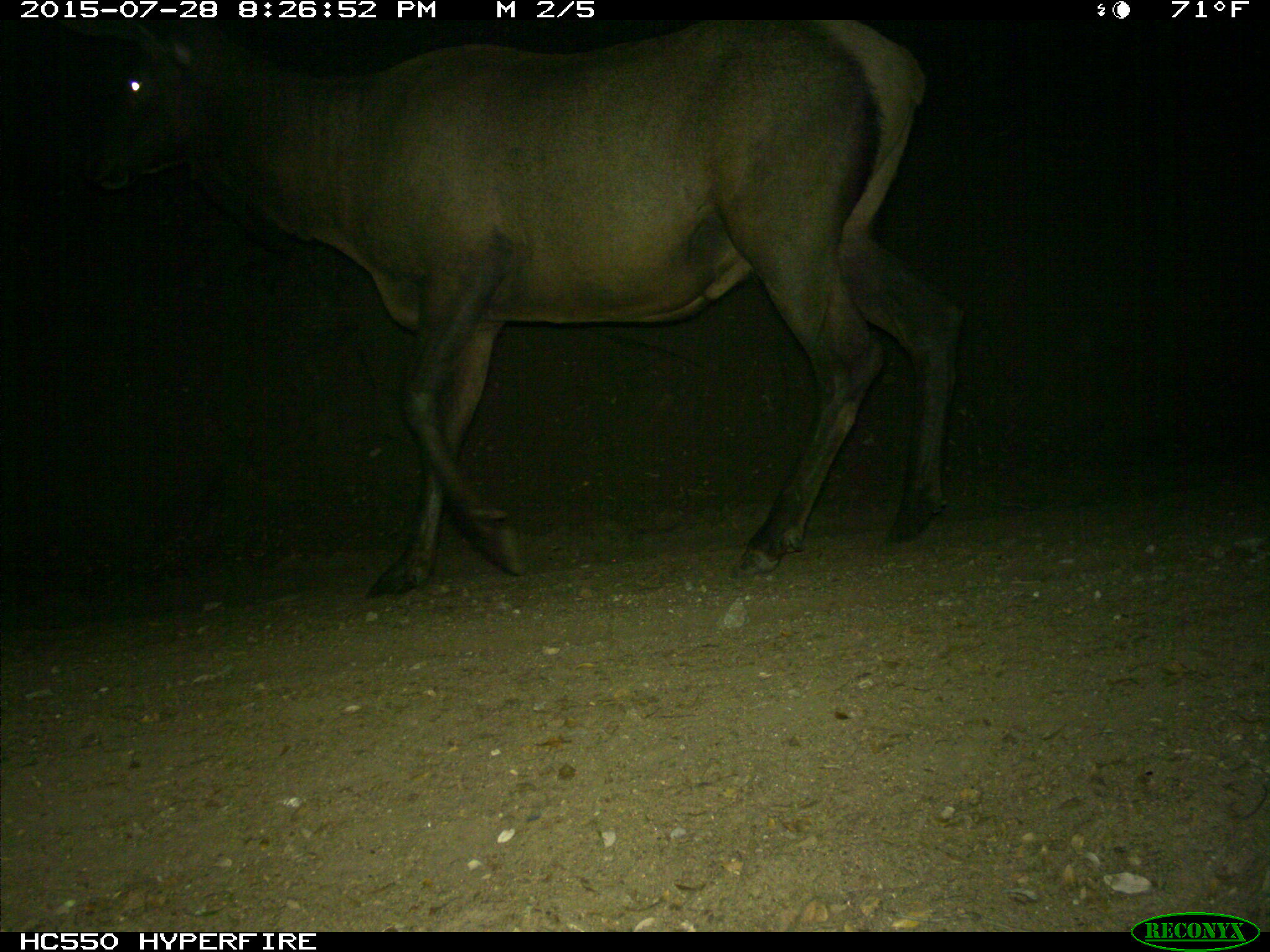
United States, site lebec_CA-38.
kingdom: Animalia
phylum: Chordata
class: Mammalia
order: Artiodactyla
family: Cervidae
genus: Cervus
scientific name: Cervus canadensis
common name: elk